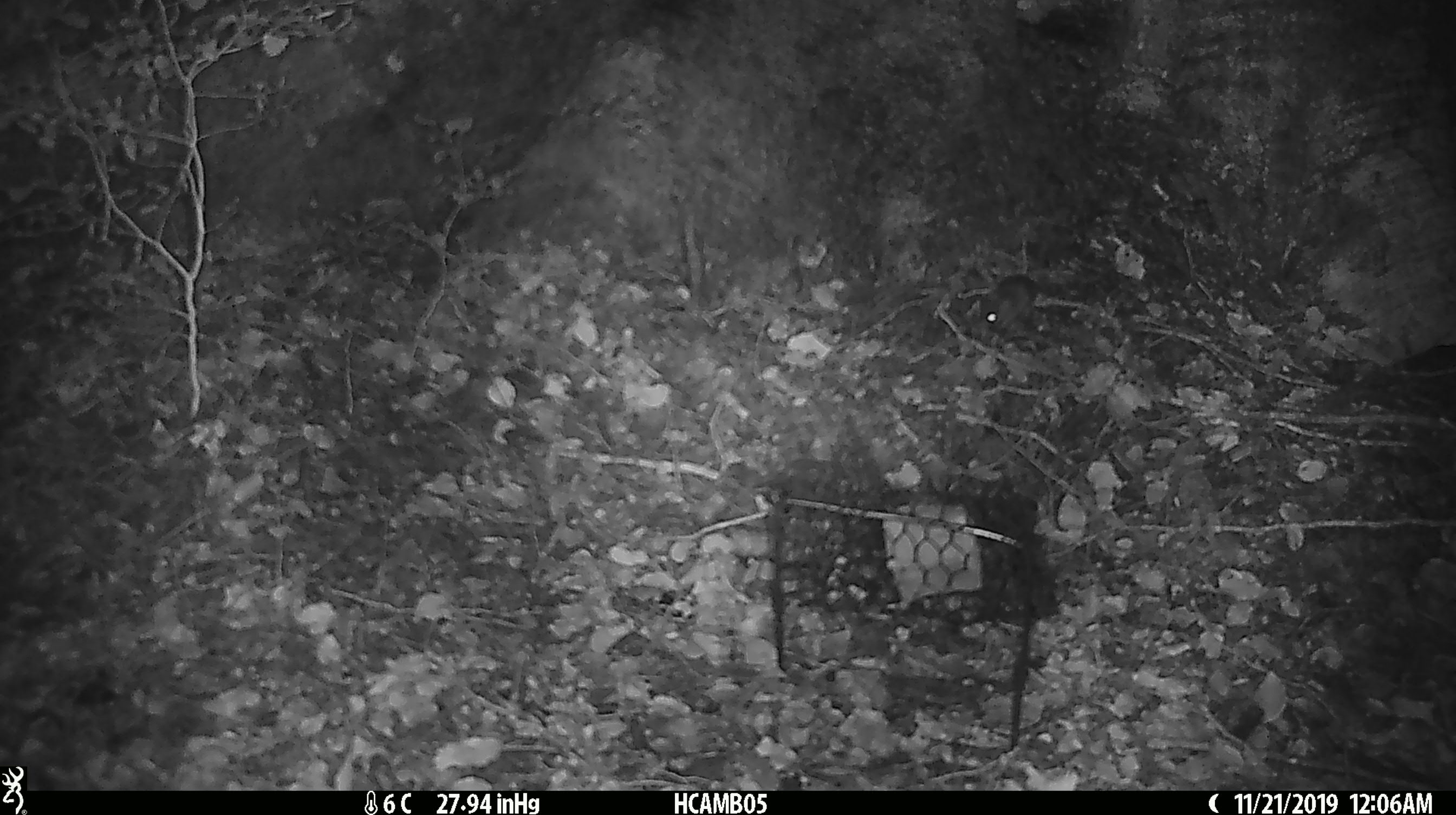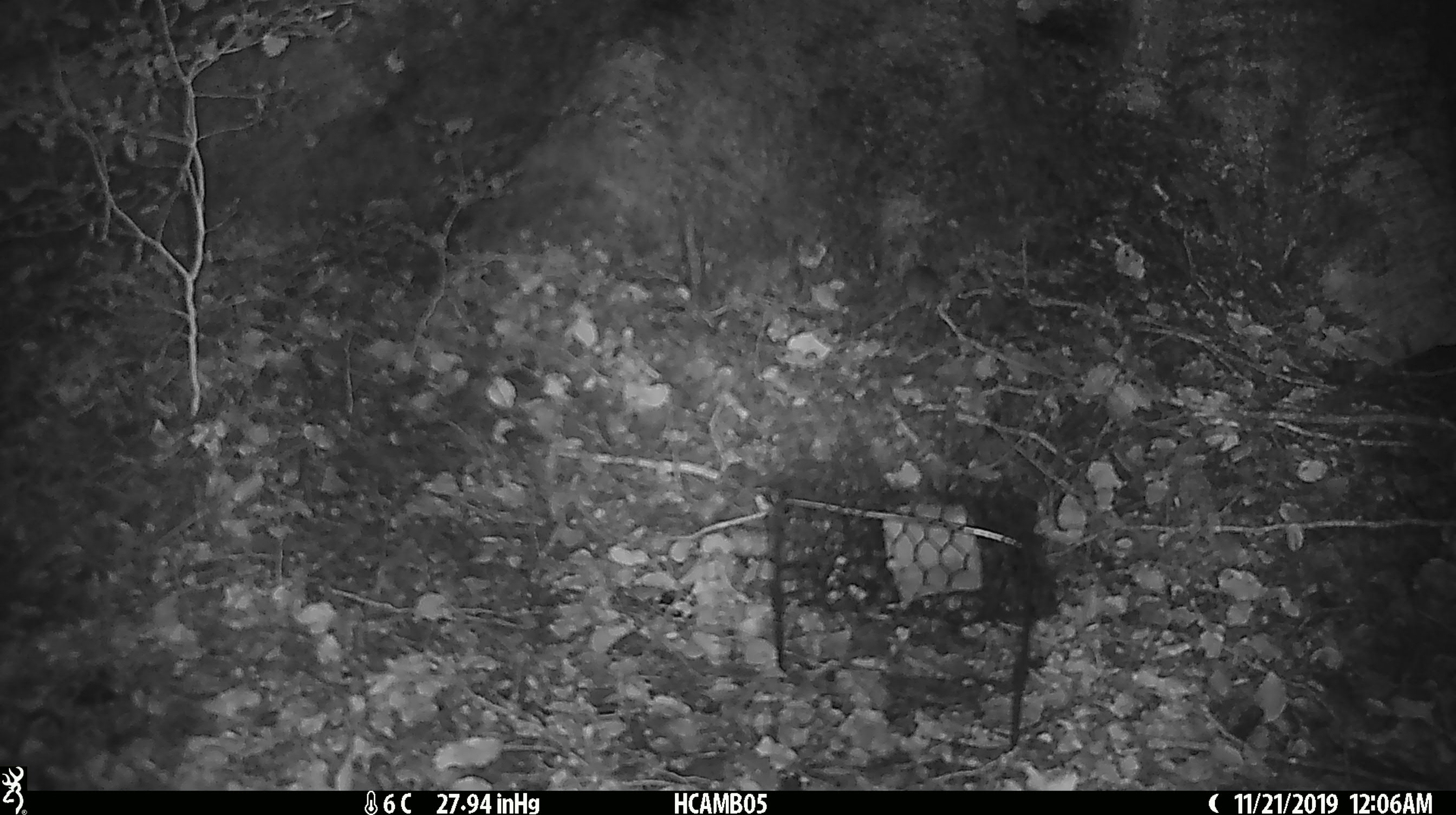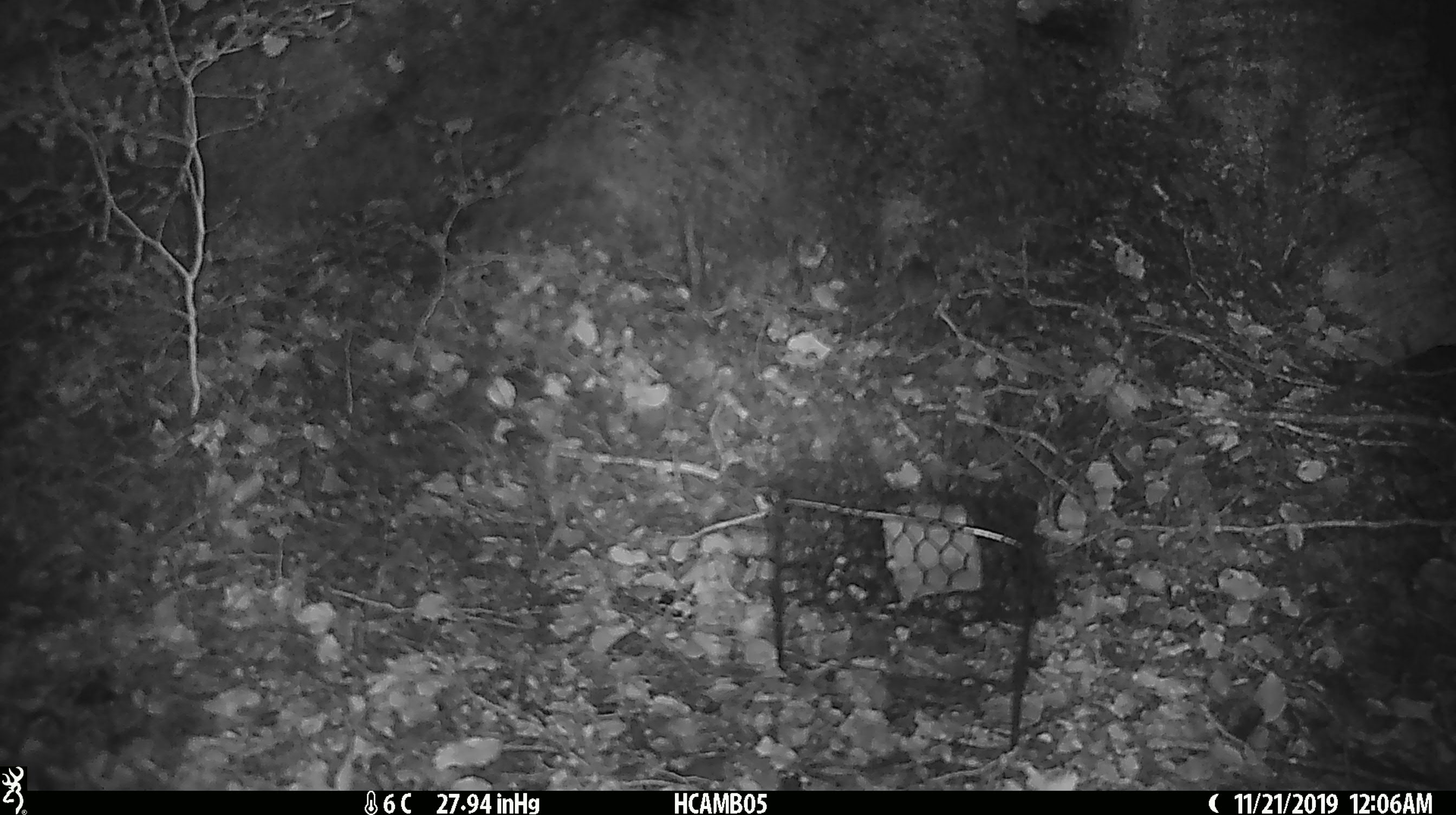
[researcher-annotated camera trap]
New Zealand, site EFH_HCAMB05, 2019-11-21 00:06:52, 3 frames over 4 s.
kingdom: Animalia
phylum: Chordata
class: Mammalia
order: Rodentia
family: Muridae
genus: Mus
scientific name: Mus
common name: mouse